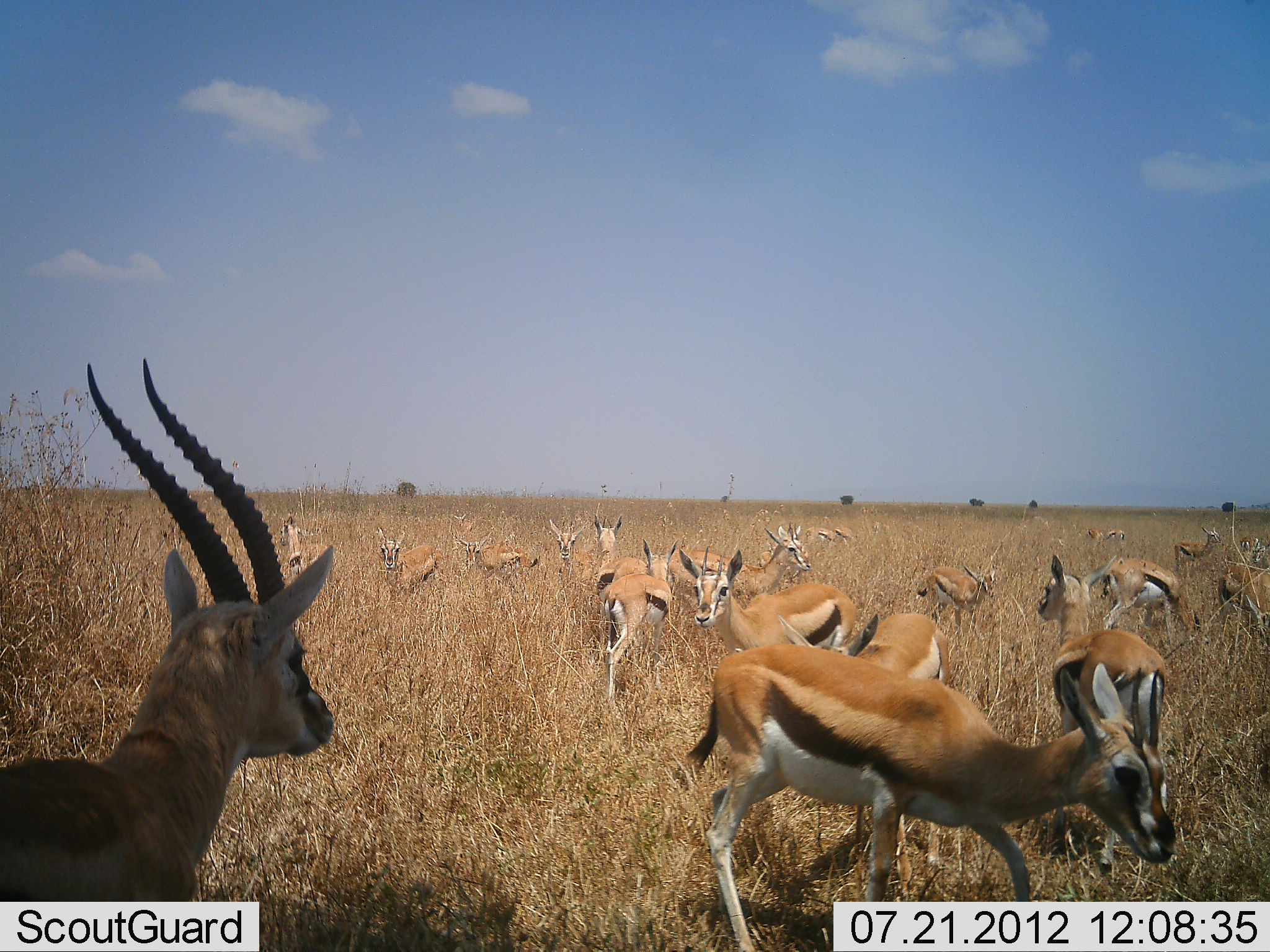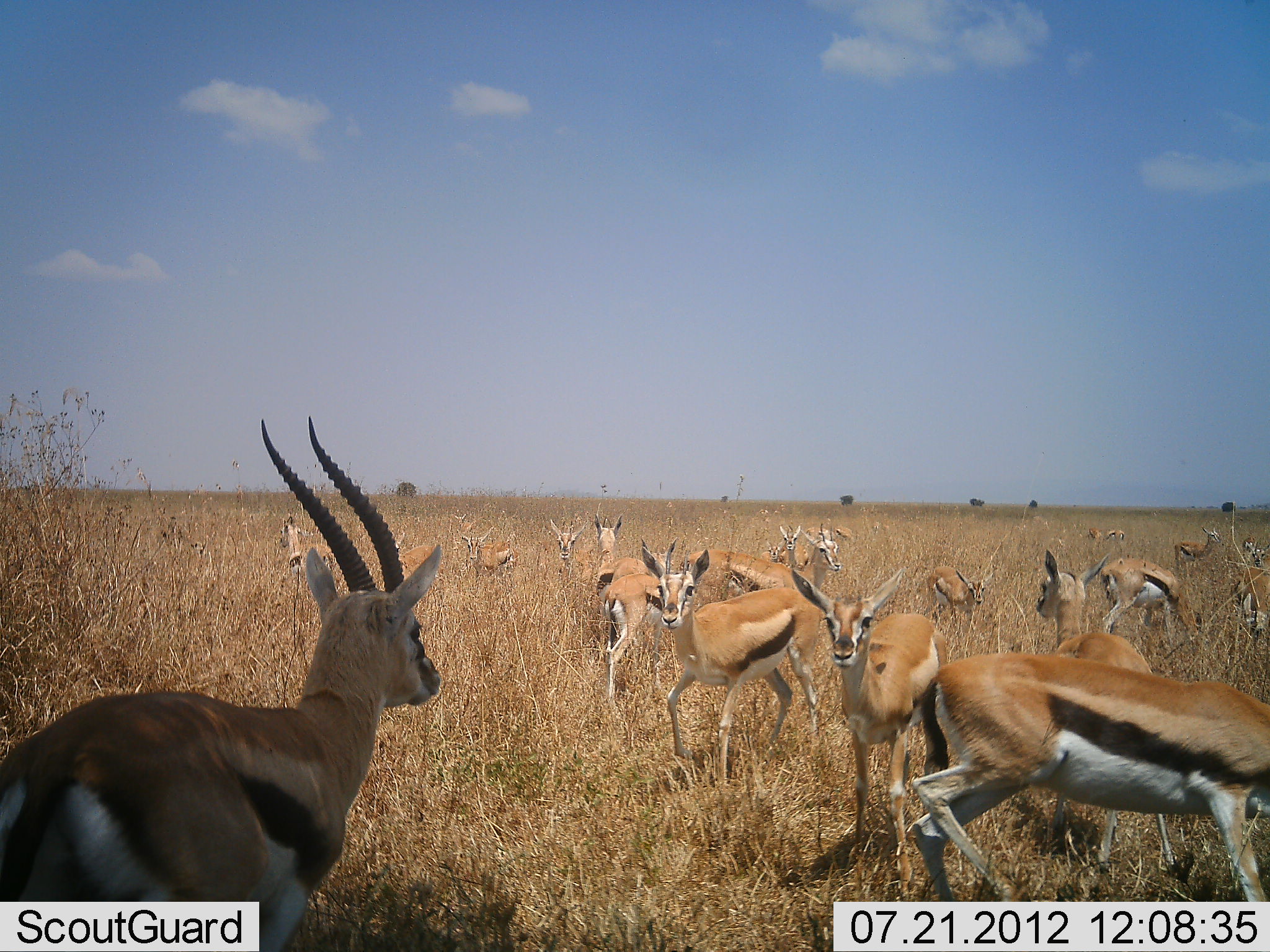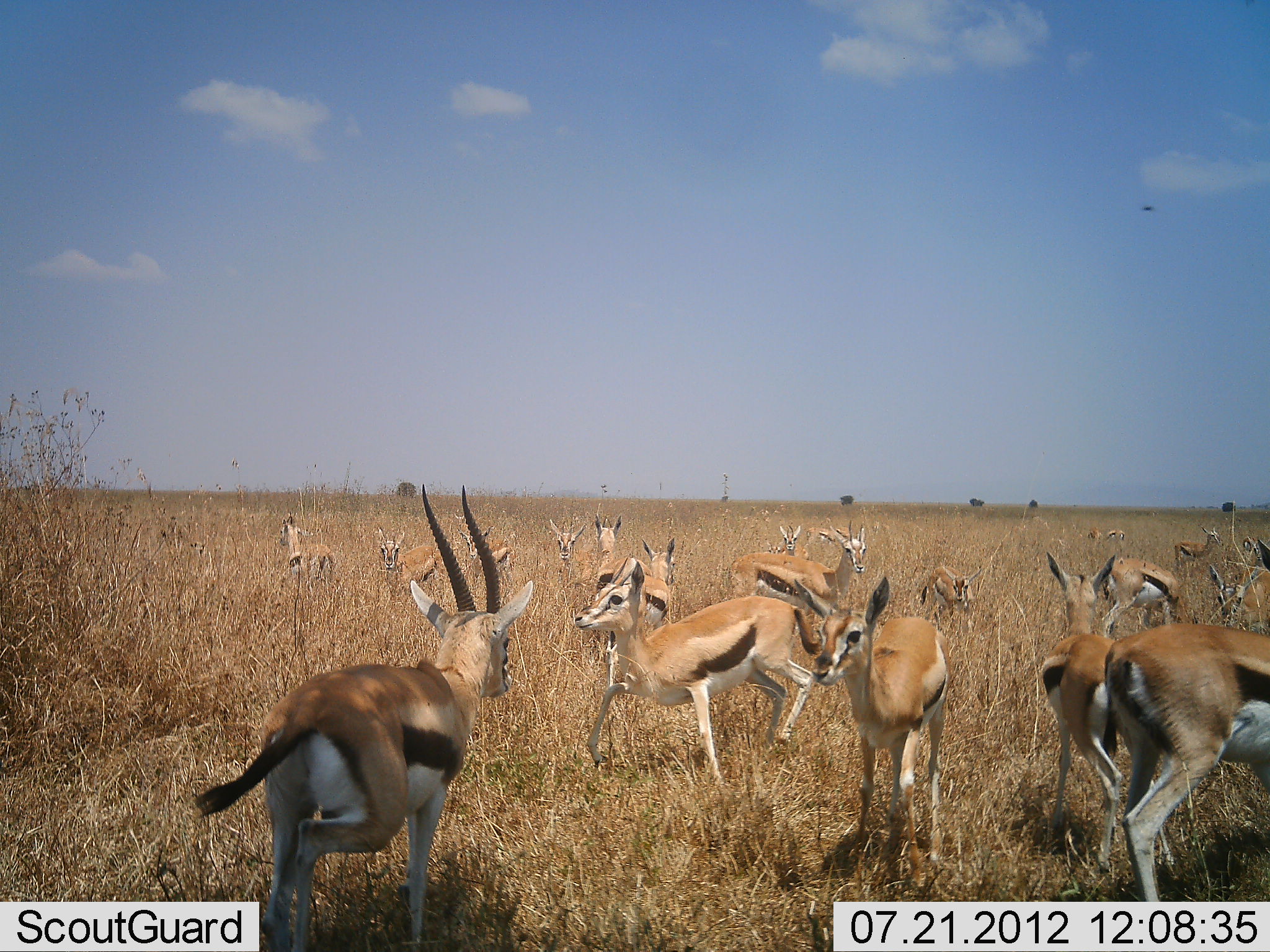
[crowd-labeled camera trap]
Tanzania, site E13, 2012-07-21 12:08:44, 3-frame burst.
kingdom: Animalia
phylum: Chordata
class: Mammalia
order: Artiodactyla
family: Bovidae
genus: Eudorcas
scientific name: Eudorcas thomsonii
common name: thomson's gazelle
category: gazellethomsons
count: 11-50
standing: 78%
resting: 0%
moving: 100%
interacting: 11%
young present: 11%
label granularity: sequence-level